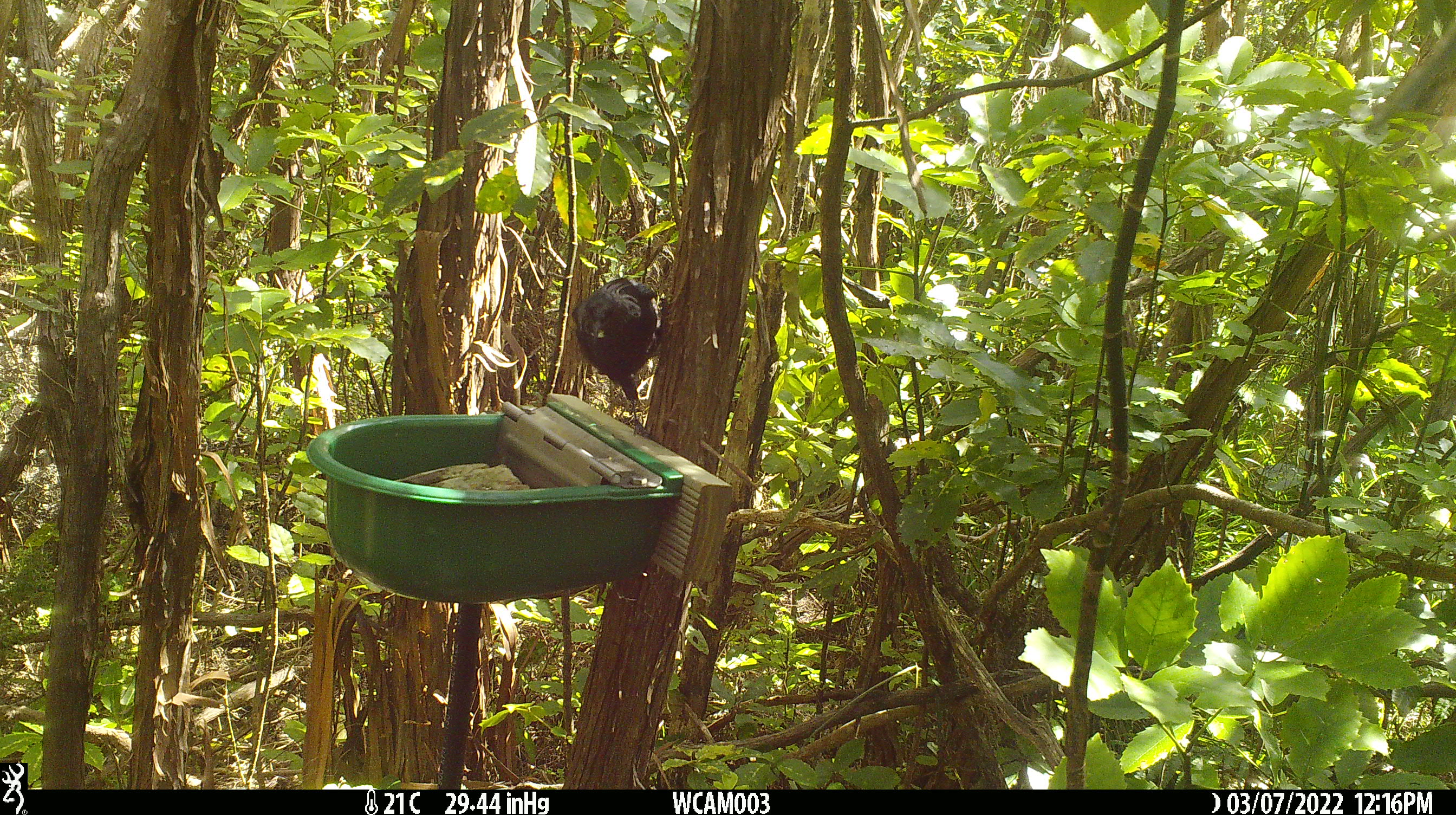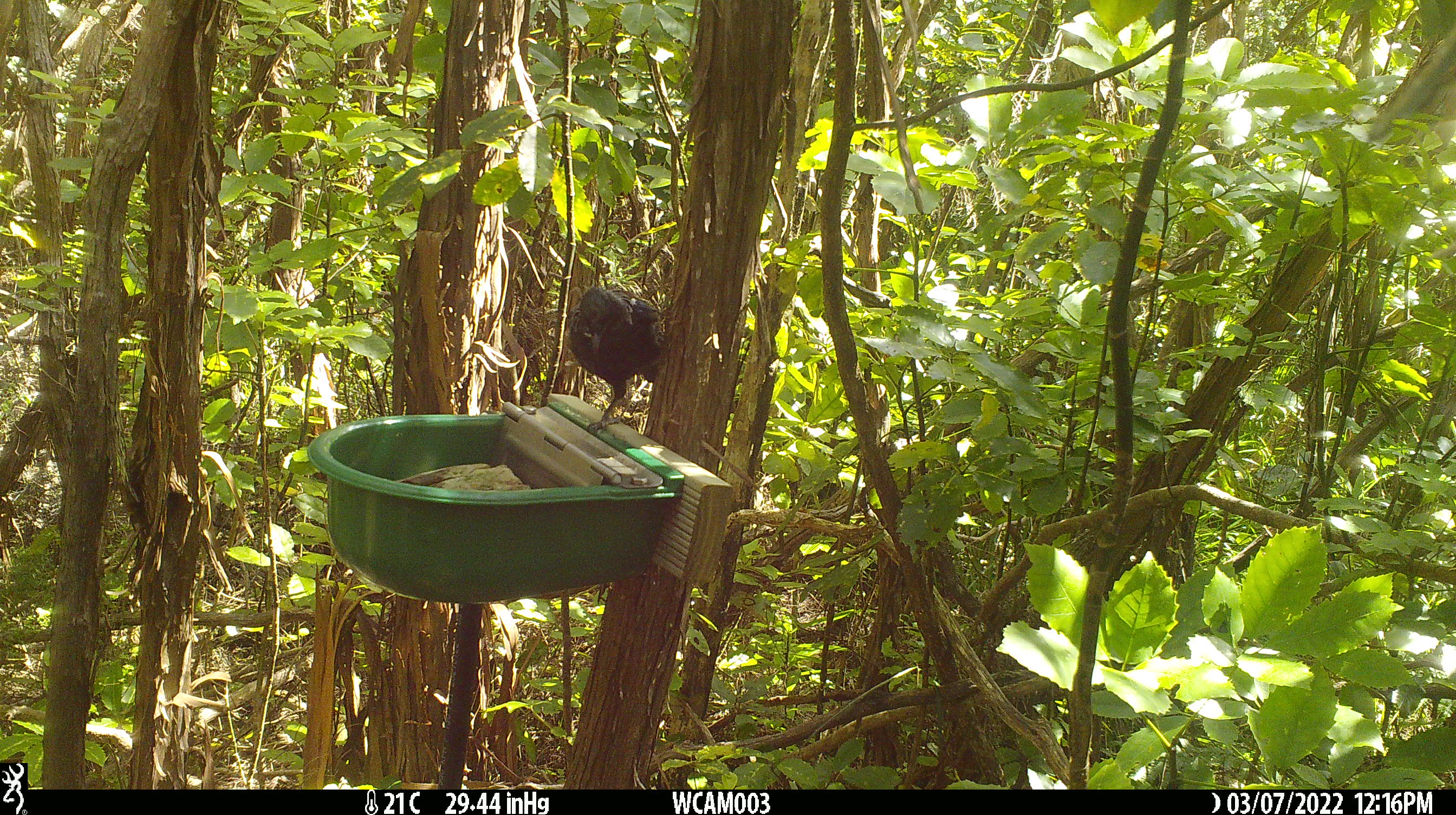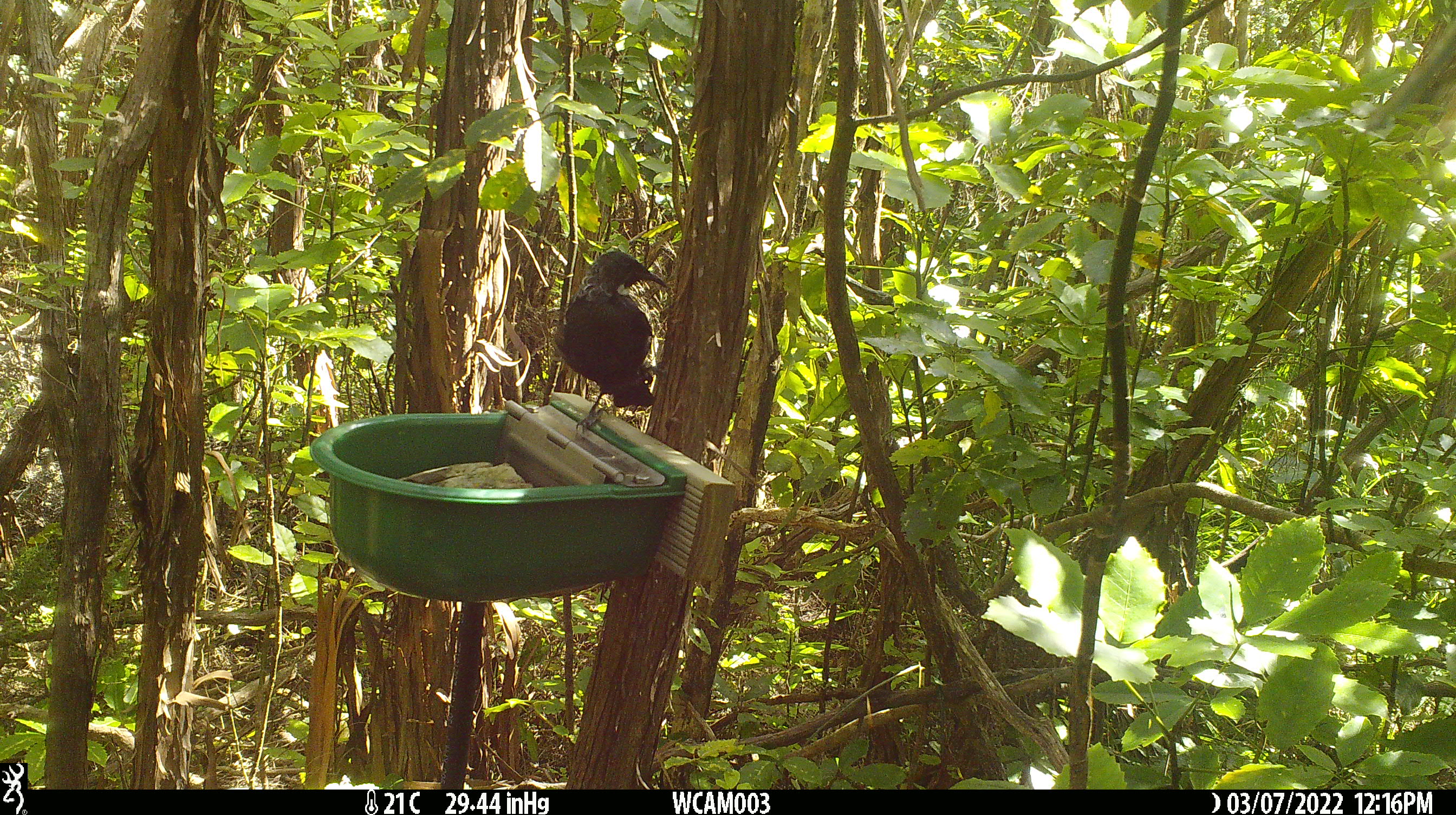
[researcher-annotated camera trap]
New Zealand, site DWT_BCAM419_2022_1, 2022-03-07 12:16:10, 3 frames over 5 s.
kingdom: Animalia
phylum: Chordata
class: Aves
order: Passeriformes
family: Meliphagidae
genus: Prosthemadera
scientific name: Prosthemadera novaeseelandiae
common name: tui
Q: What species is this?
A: Tui (Prosthemadera novaeseelandiae).